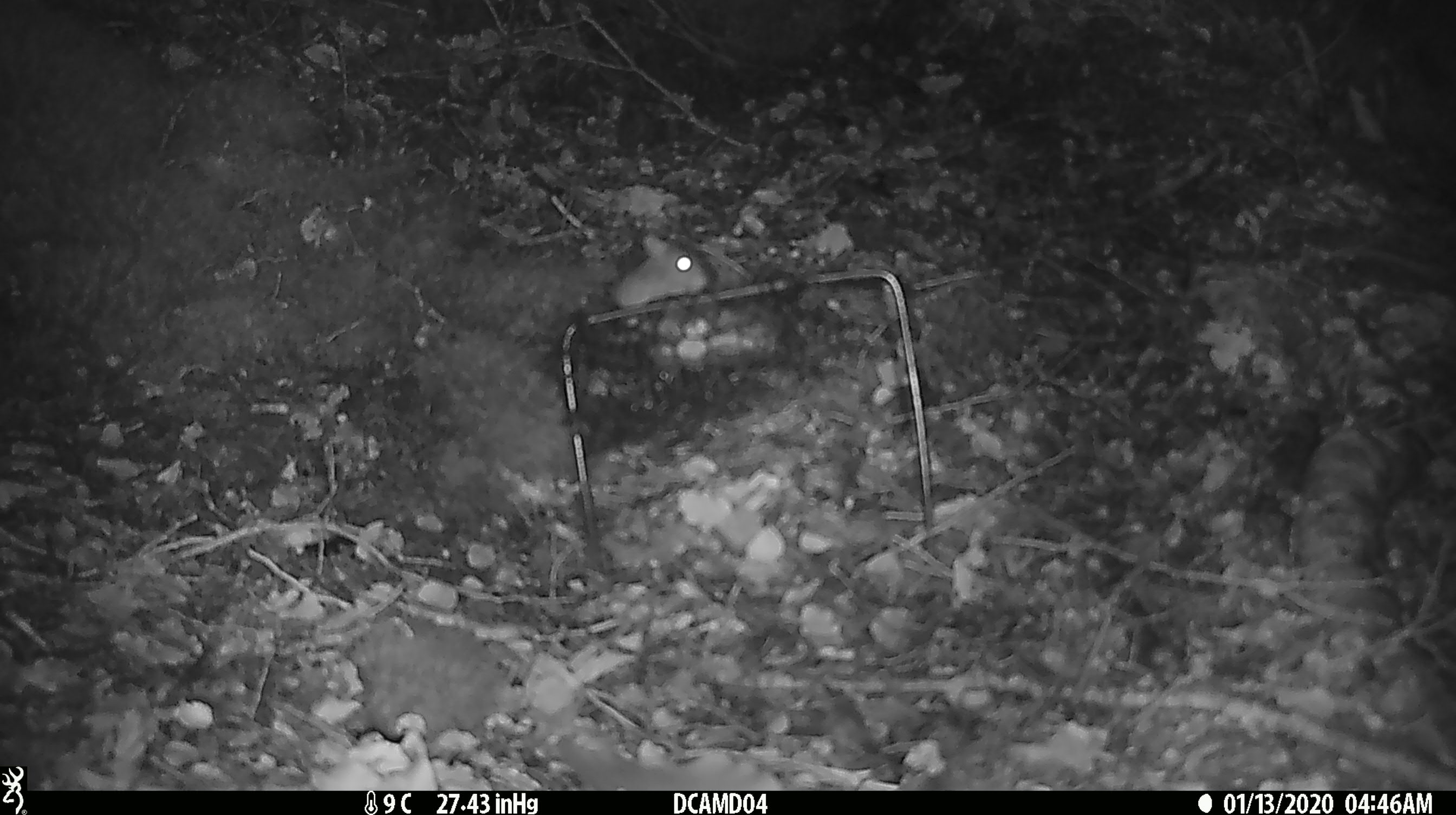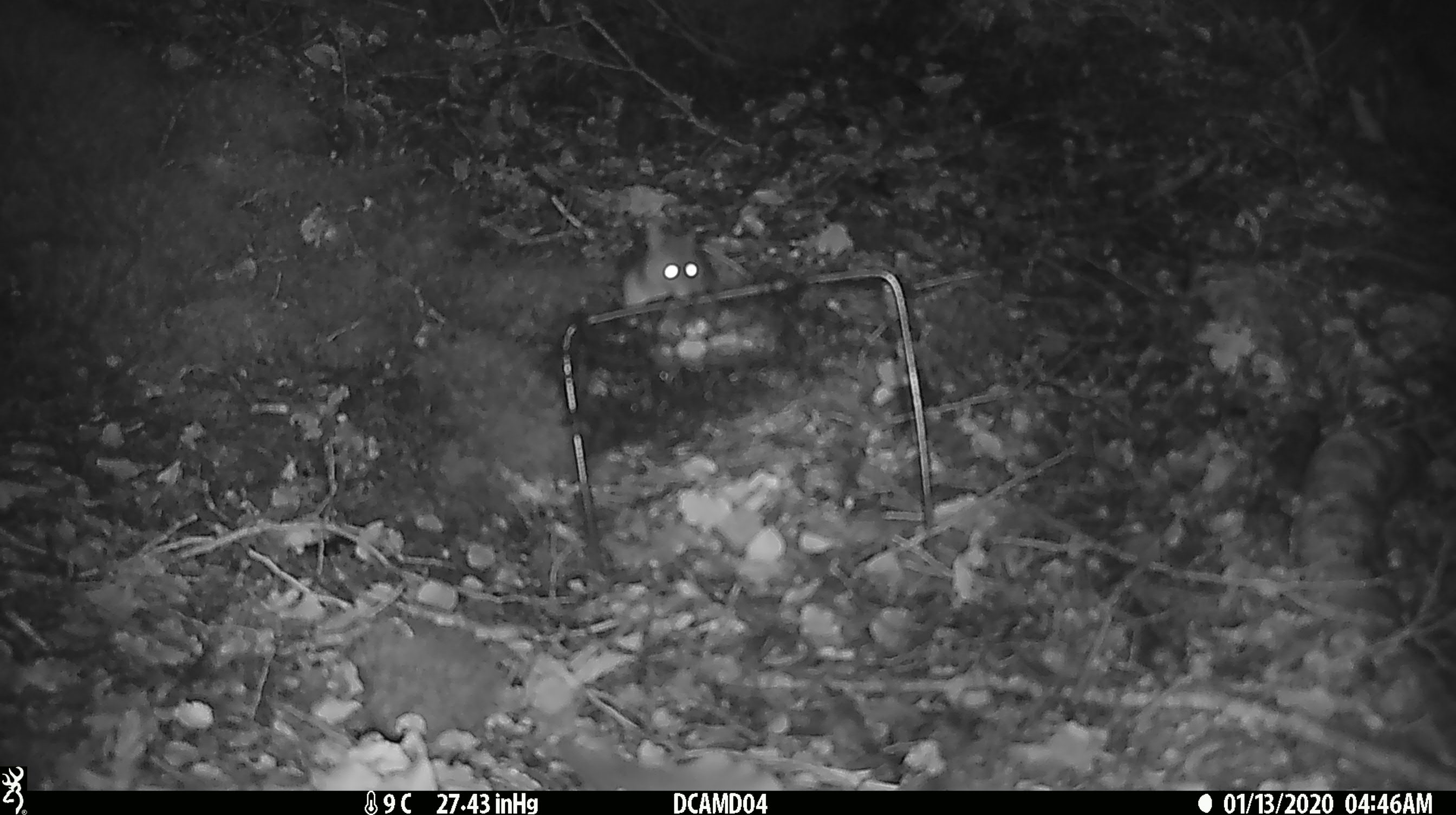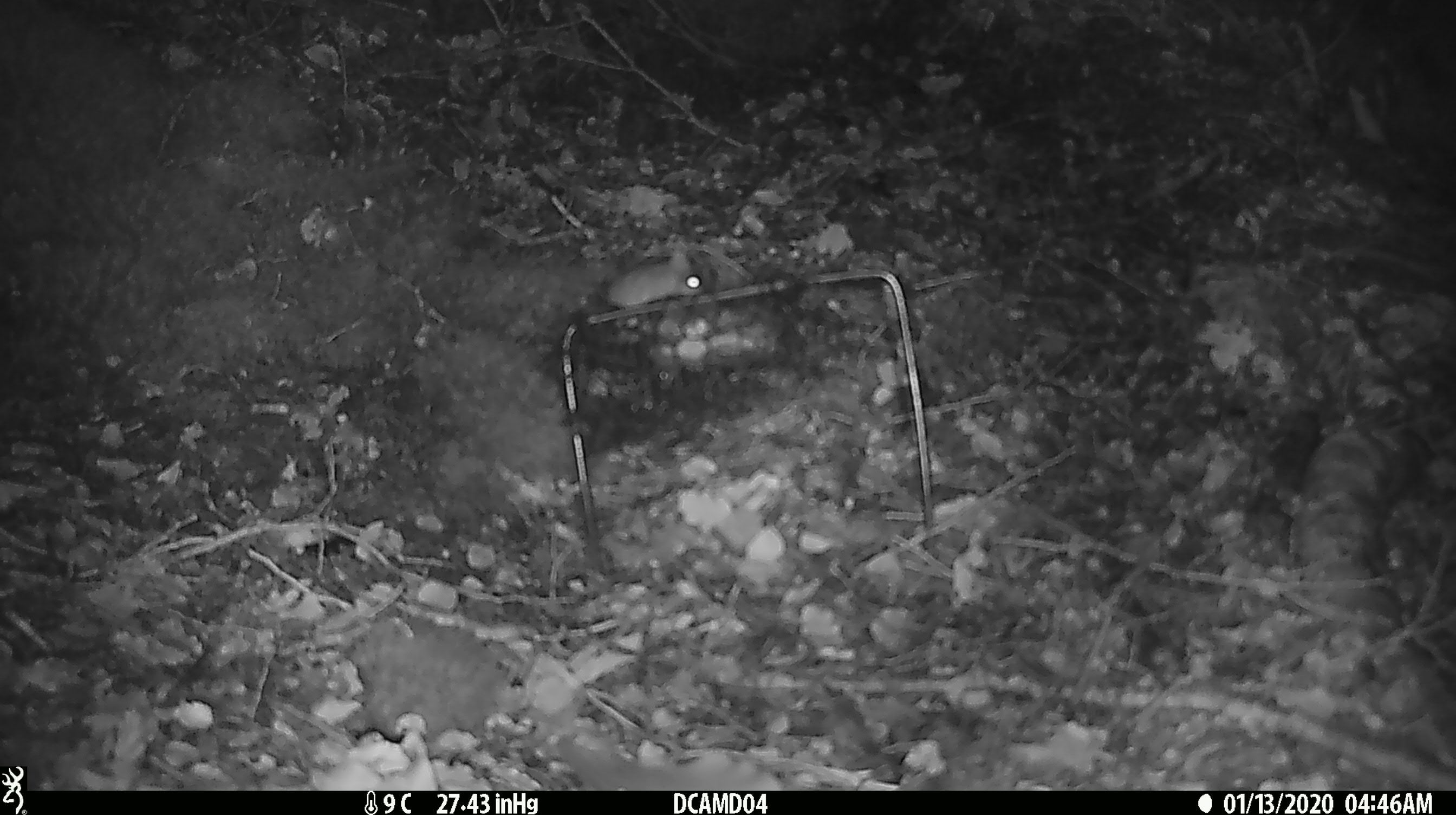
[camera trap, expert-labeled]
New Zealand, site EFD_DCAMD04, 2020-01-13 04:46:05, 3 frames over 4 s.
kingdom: Animalia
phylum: Chordata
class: Mammalia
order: Rodentia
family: Muridae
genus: Mus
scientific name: Mus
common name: mouse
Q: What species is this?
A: Mouse (Mus).